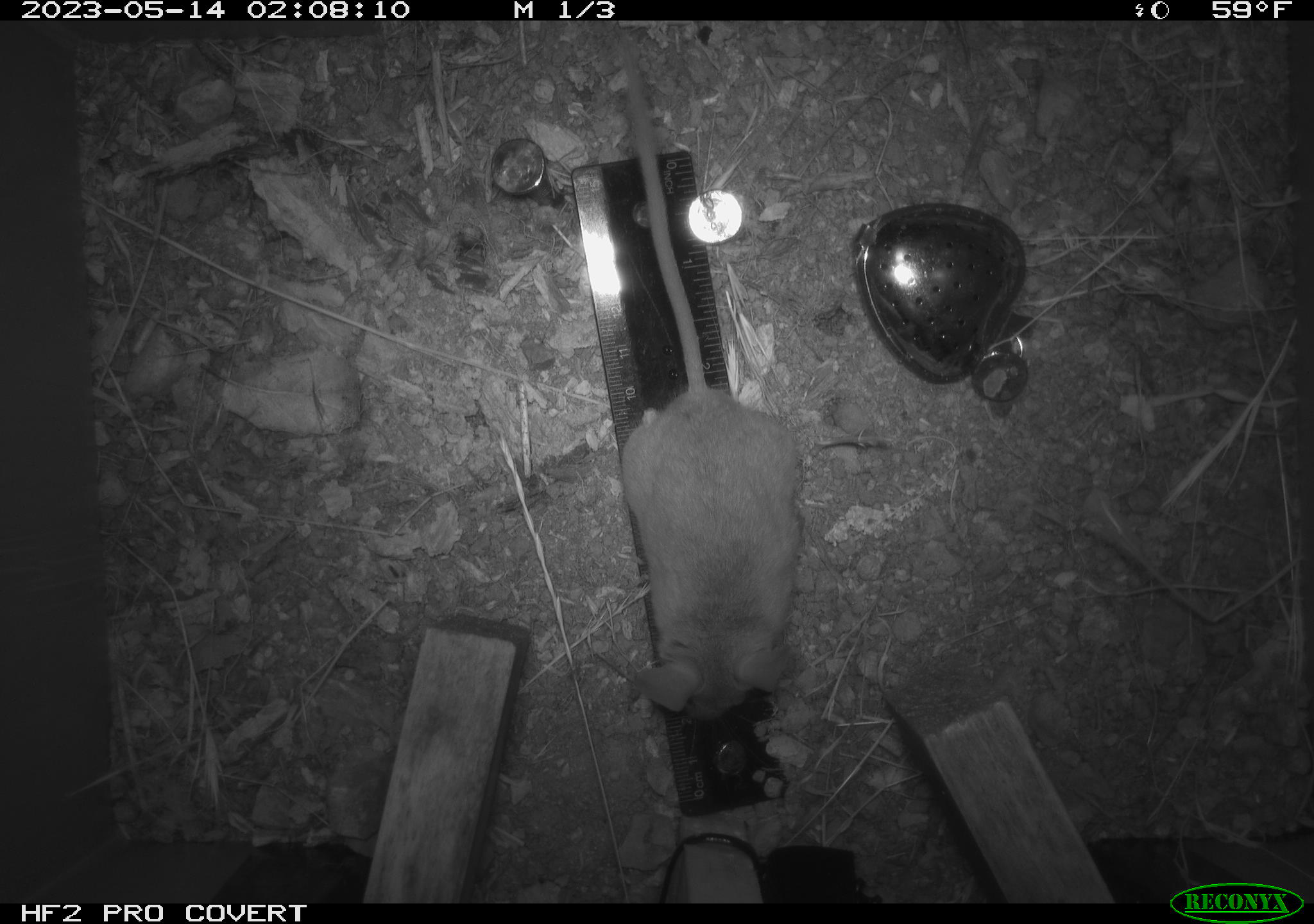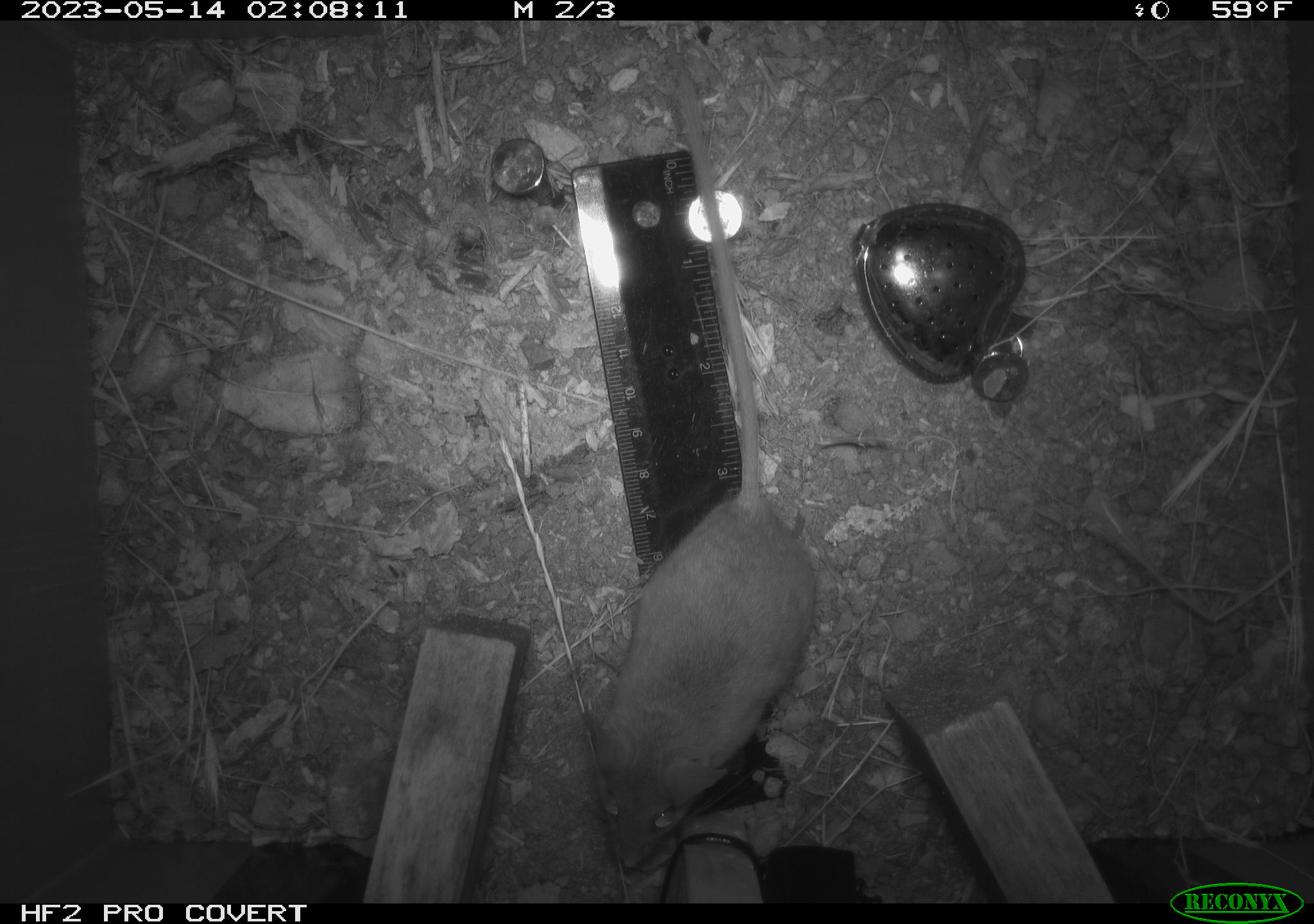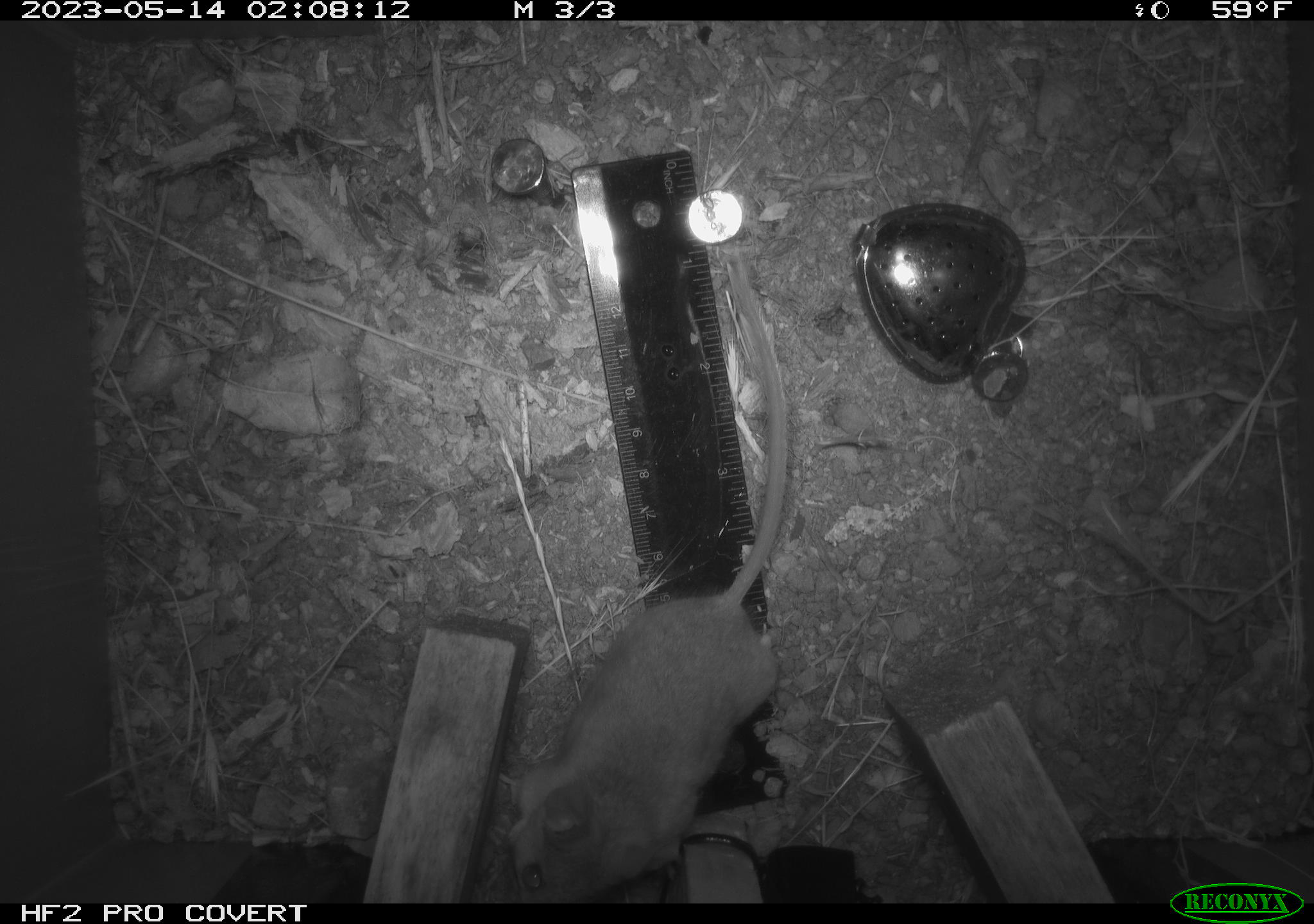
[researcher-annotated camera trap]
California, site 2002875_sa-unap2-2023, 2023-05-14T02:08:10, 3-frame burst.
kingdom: Animalia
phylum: Chordata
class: Mammalia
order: Rodentia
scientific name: Rodentia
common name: mouse species